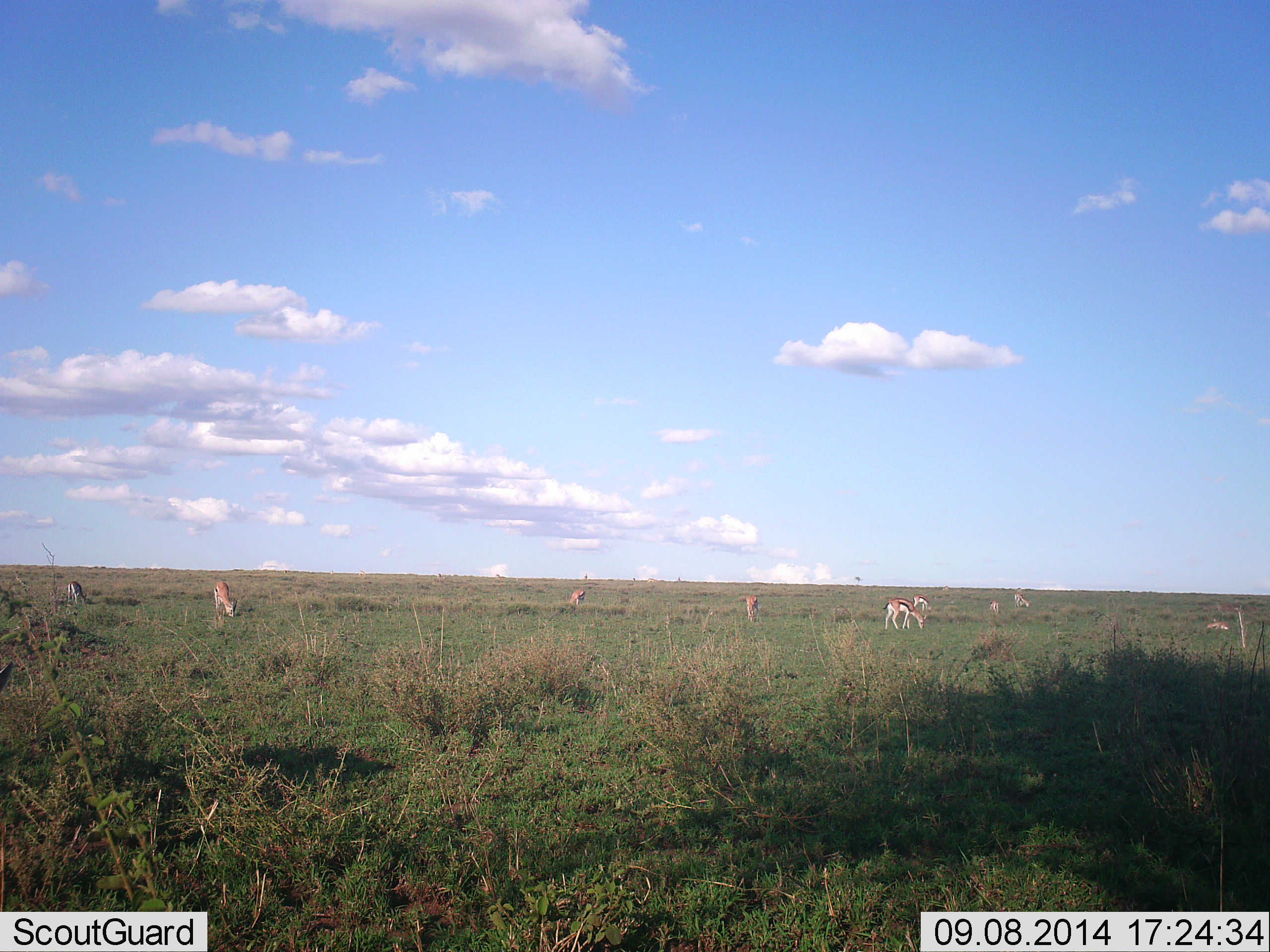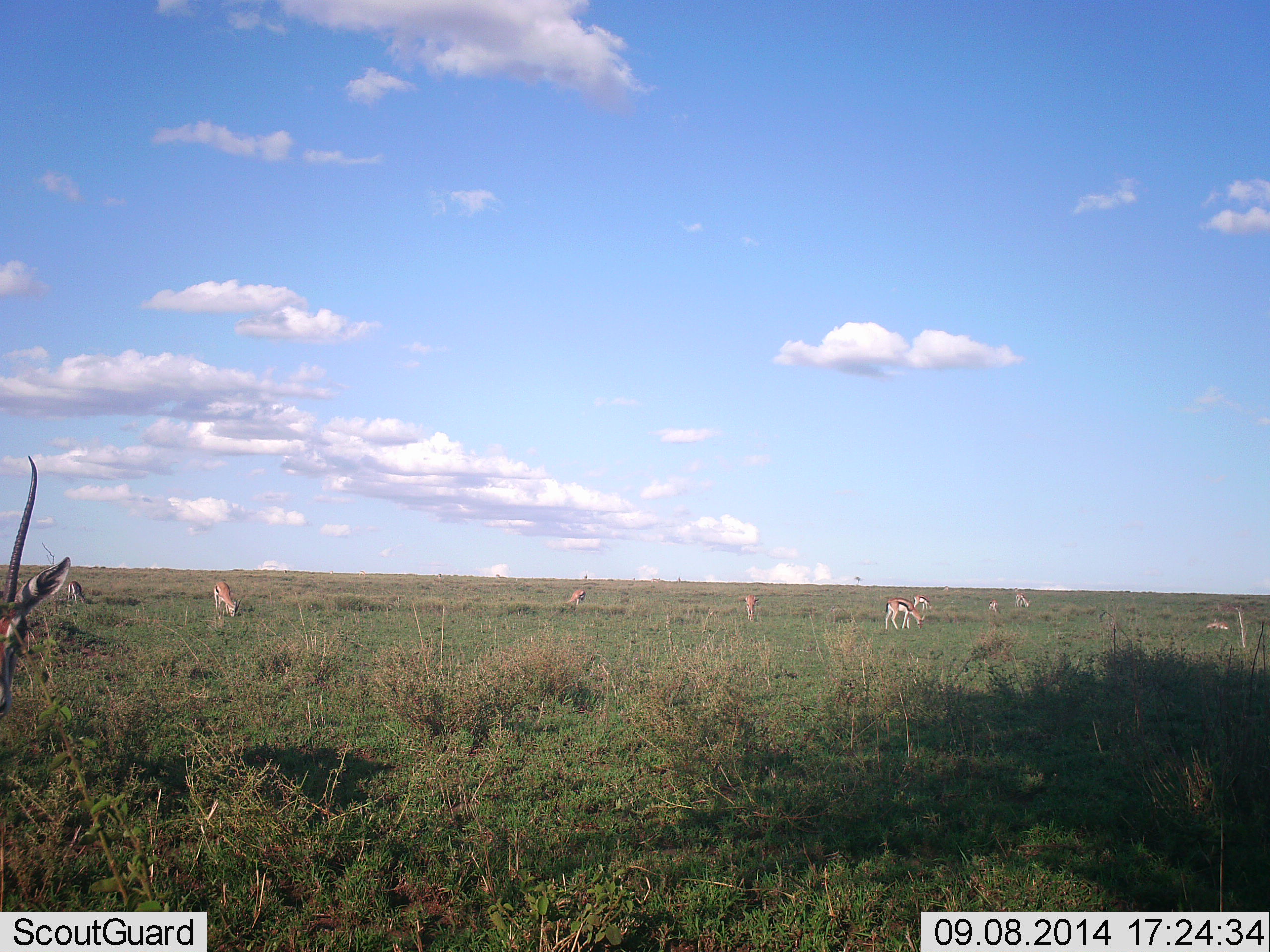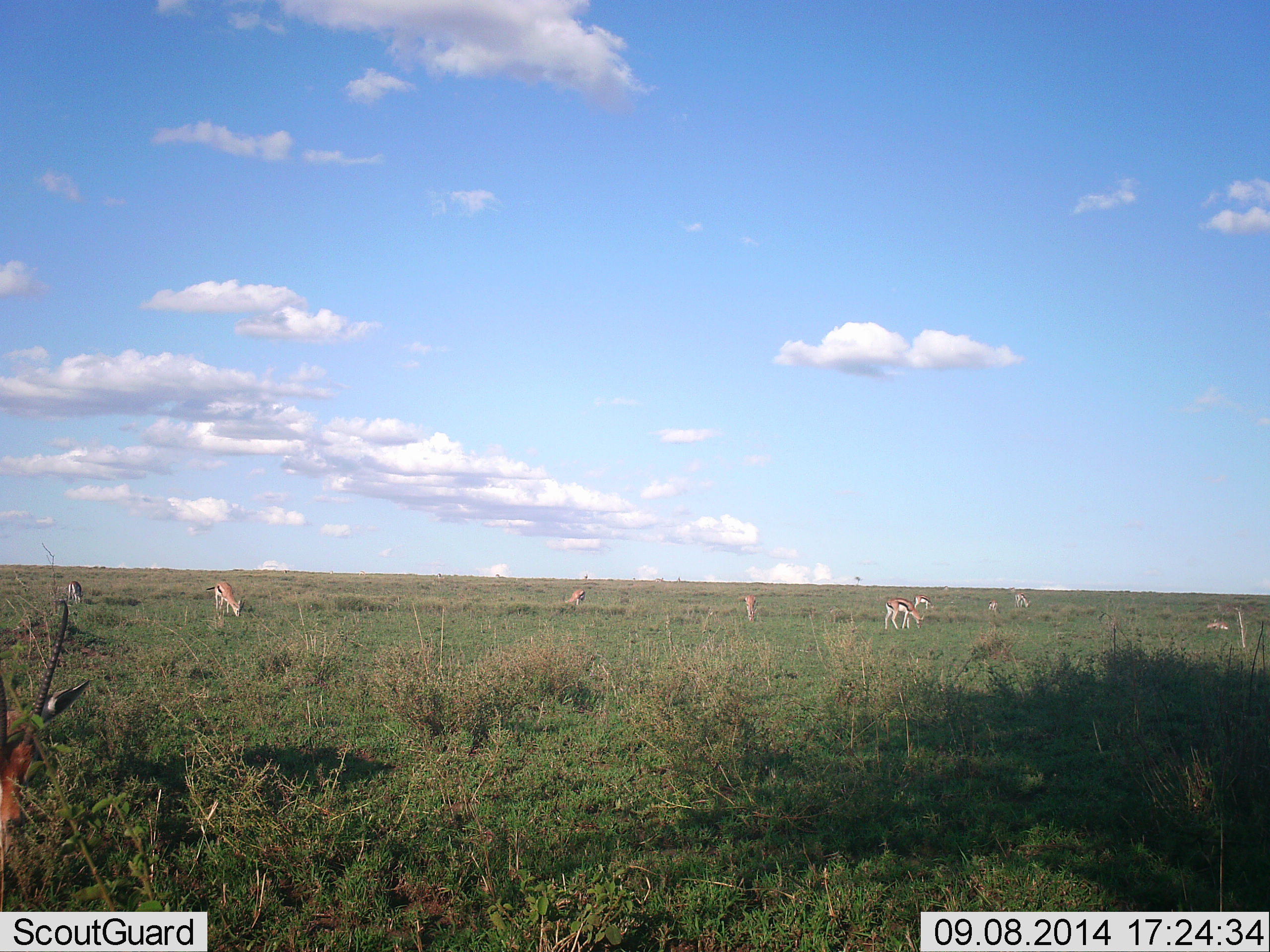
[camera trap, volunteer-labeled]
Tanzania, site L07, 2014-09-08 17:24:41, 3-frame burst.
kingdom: Animalia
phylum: Chordata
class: Mammalia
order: Artiodactyla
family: Bovidae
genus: Eudorcas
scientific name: Eudorcas thomsonii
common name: thomson's gazelle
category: gazellethomsons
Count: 9.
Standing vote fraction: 42%.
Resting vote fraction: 8%.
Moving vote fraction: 25%.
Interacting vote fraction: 0%.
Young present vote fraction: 0%.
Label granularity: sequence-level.